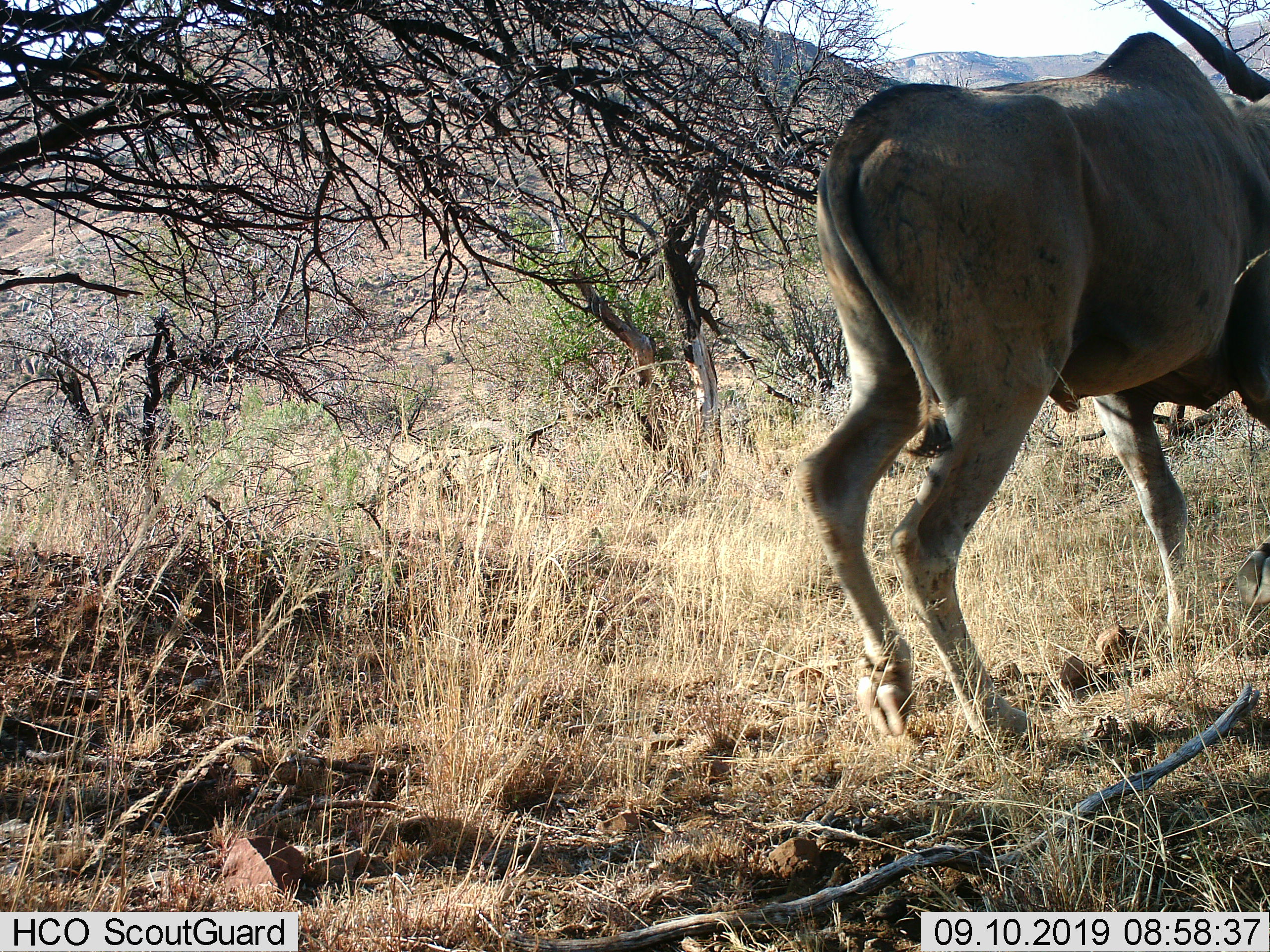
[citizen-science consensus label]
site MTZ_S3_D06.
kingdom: Animalia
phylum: Chordata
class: Mammalia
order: Artiodactyla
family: Bovidae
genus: Oryx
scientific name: Oryx gazella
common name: gemsbok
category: oryx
Oryx (gemsbok) (Oryx gazella), count 1. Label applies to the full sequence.